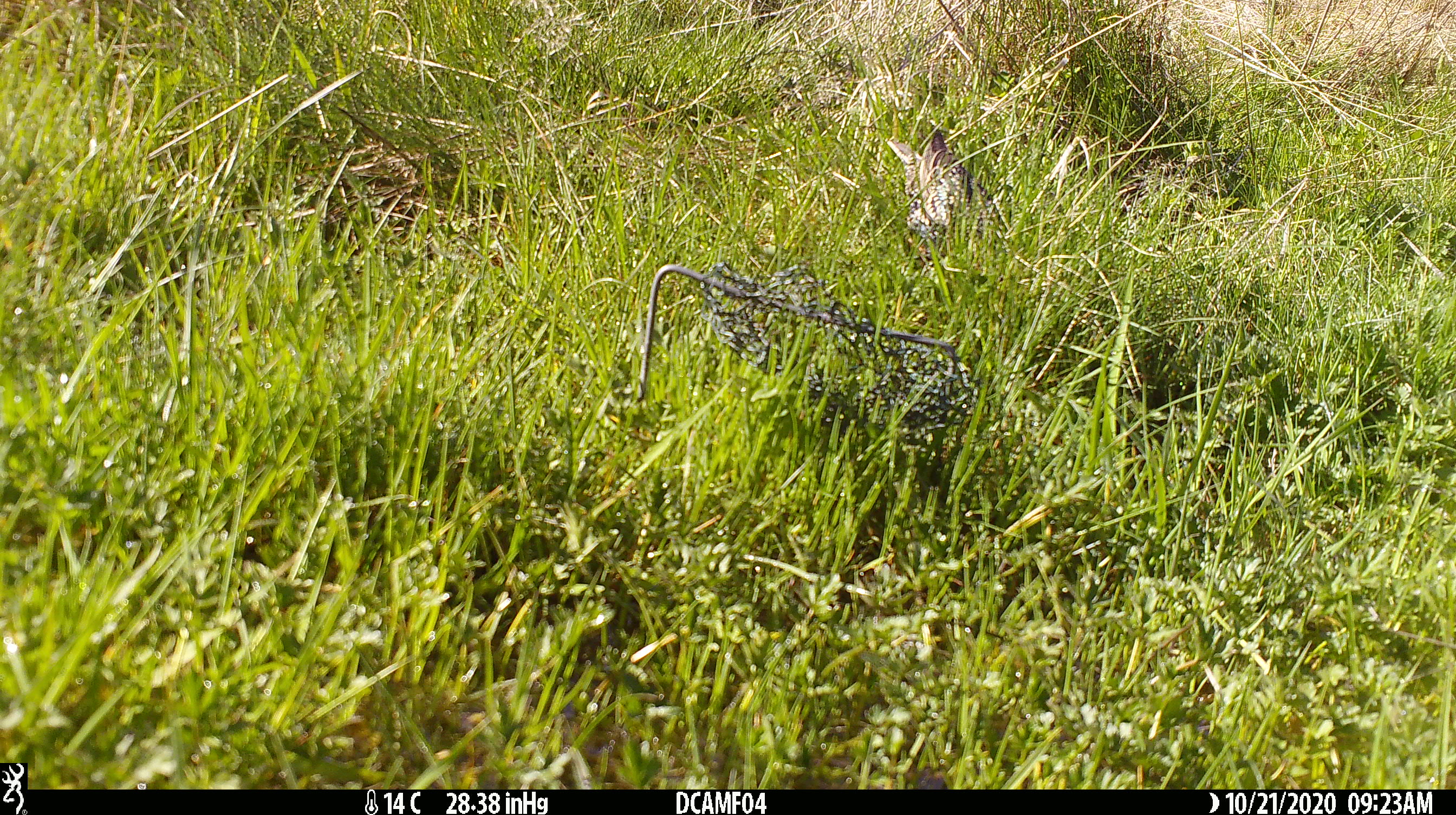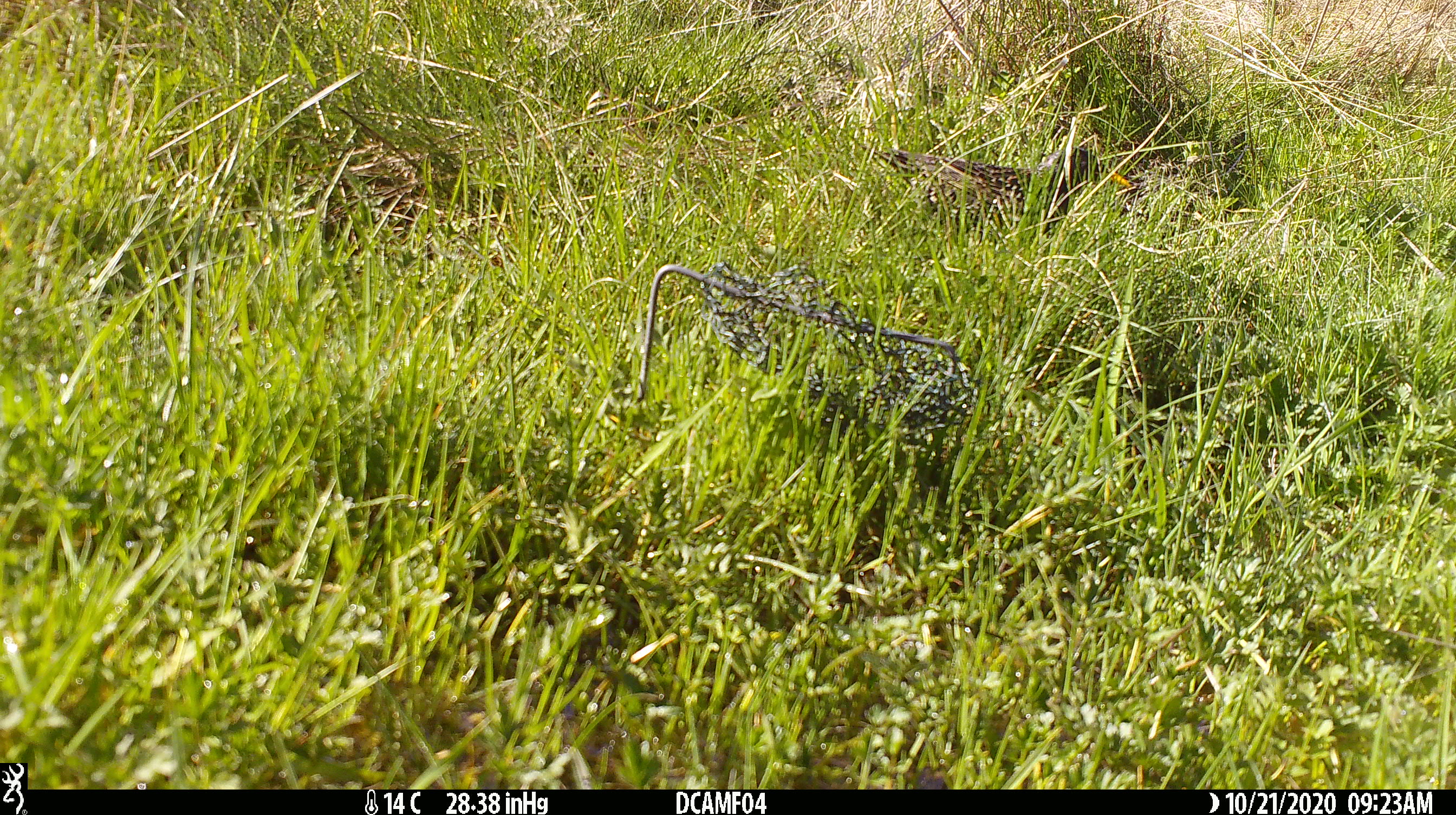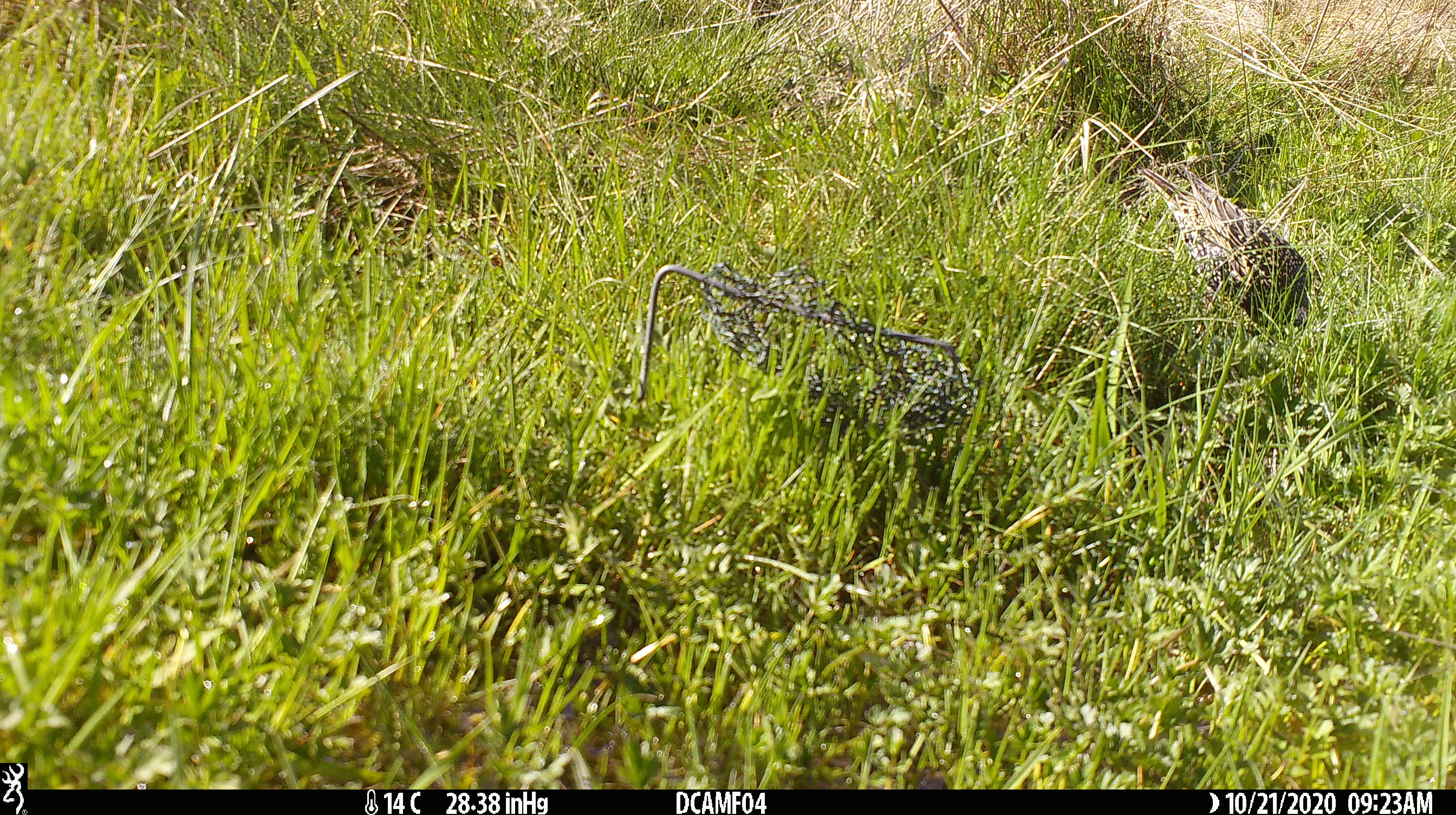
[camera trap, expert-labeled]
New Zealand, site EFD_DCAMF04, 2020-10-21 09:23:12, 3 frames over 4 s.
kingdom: Animalia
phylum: Chordata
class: Aves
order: Passeriformes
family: Sturnidae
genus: Sturnus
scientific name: Sturnus vulgaris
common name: european starling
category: starling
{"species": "starling (european starling) (Sturnus vulgaris)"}